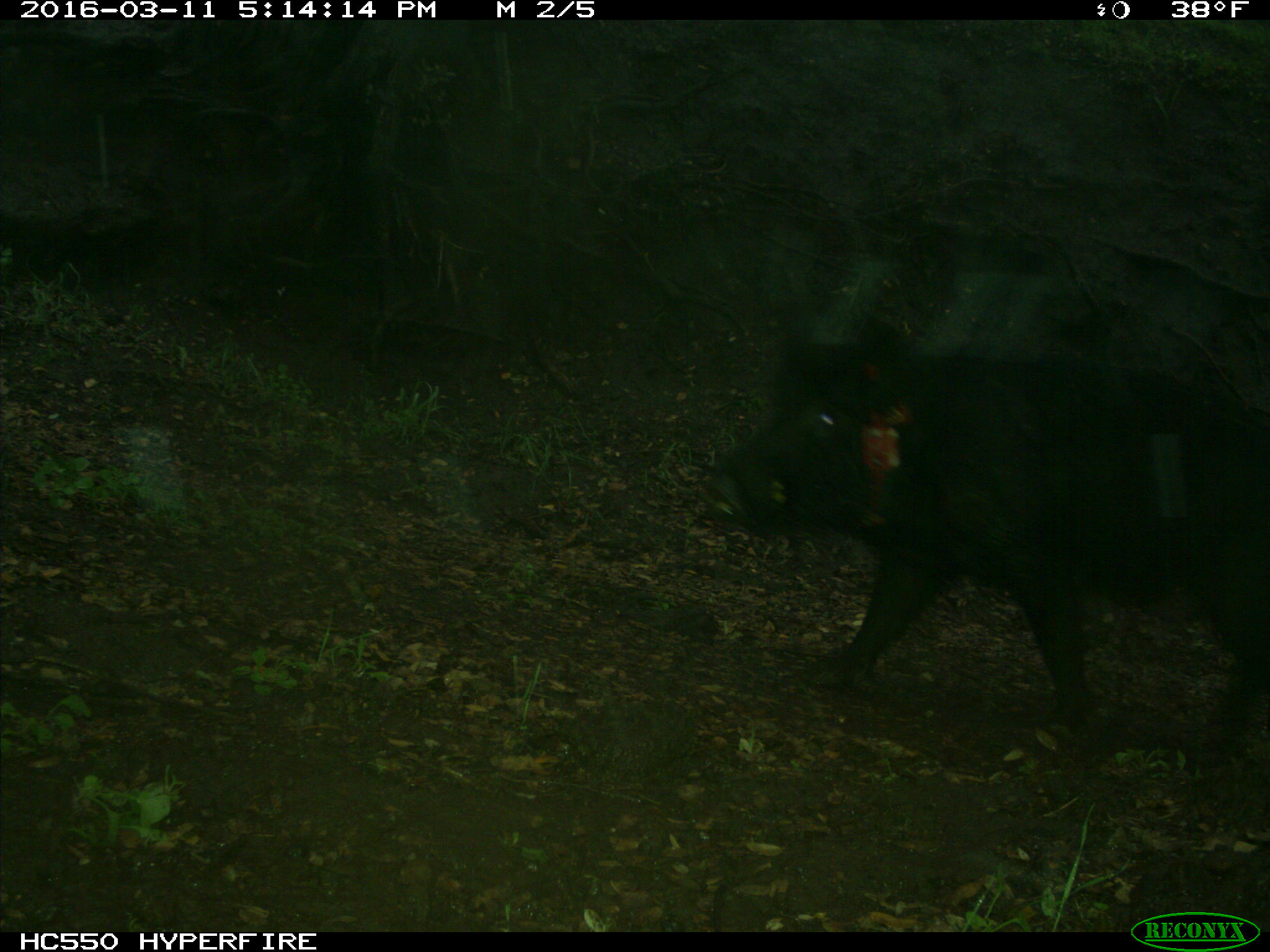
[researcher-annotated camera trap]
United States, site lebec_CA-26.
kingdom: Animalia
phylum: Chordata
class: Mammalia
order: Artiodactyla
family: Suidae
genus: Sus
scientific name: Sus scrofa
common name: wild boar